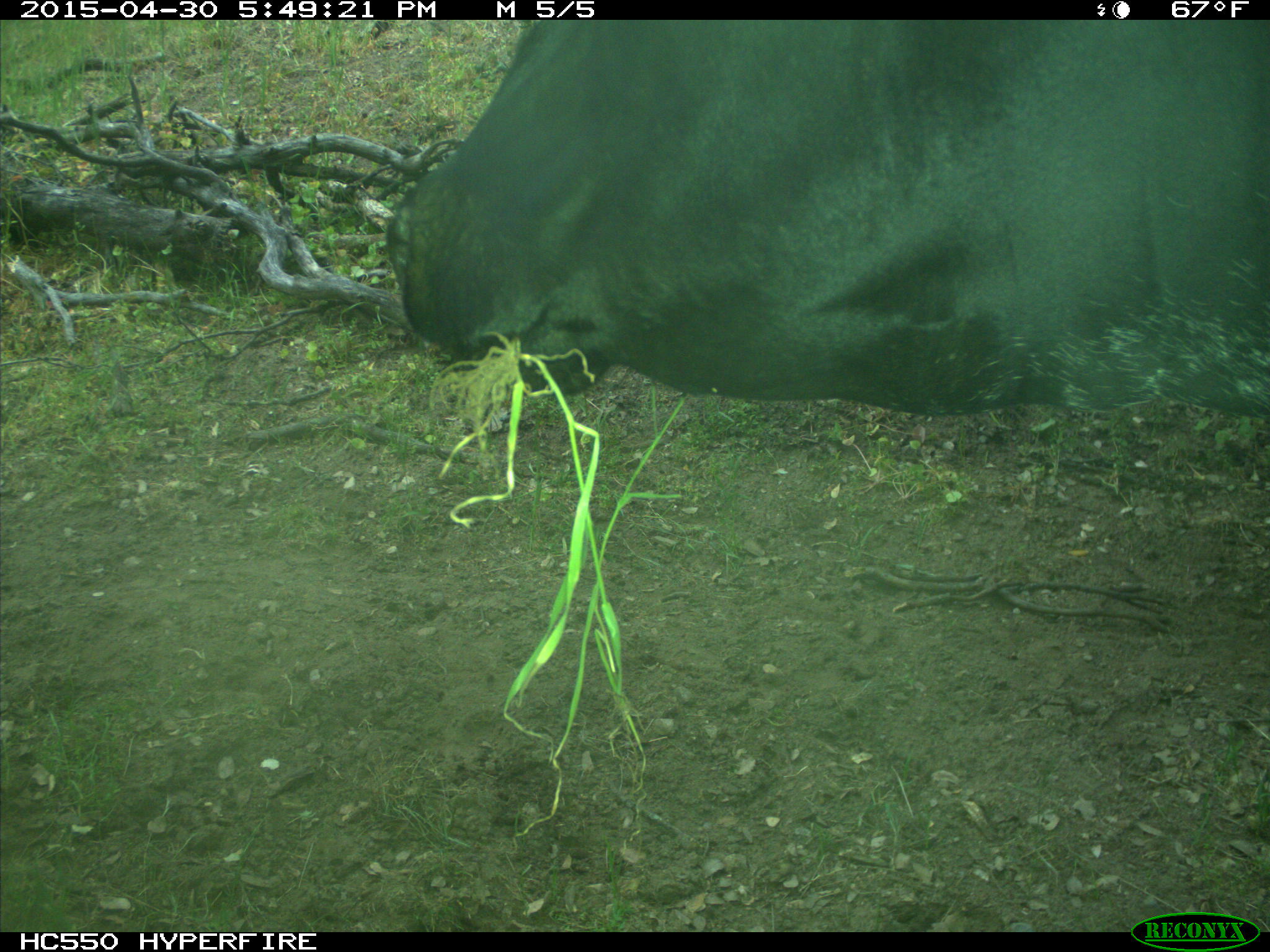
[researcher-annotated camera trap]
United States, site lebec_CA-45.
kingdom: Animalia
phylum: Chordata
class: Mammalia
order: Artiodactyla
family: Bovidae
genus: Bos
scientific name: Bos taurus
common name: domestic cow